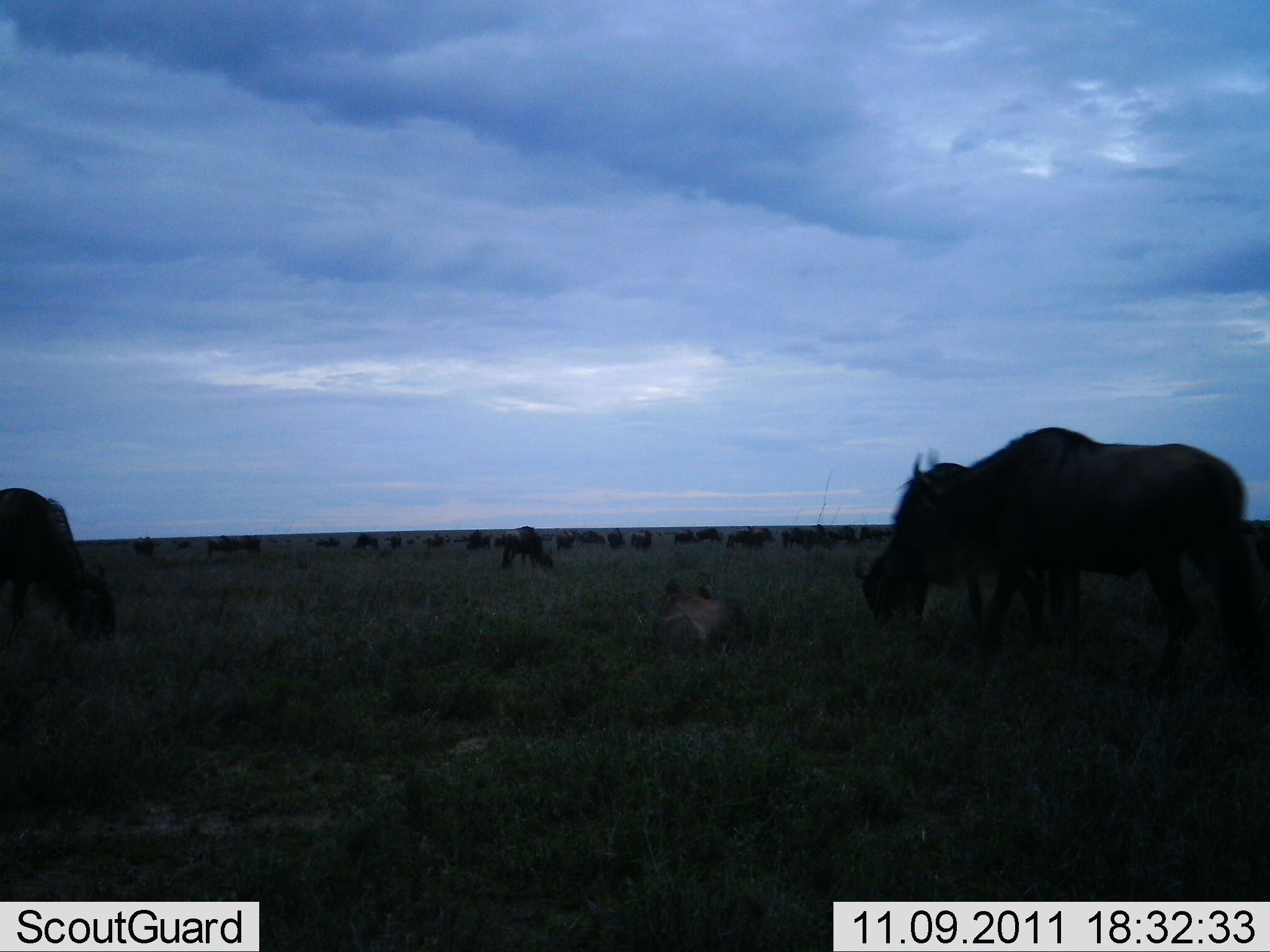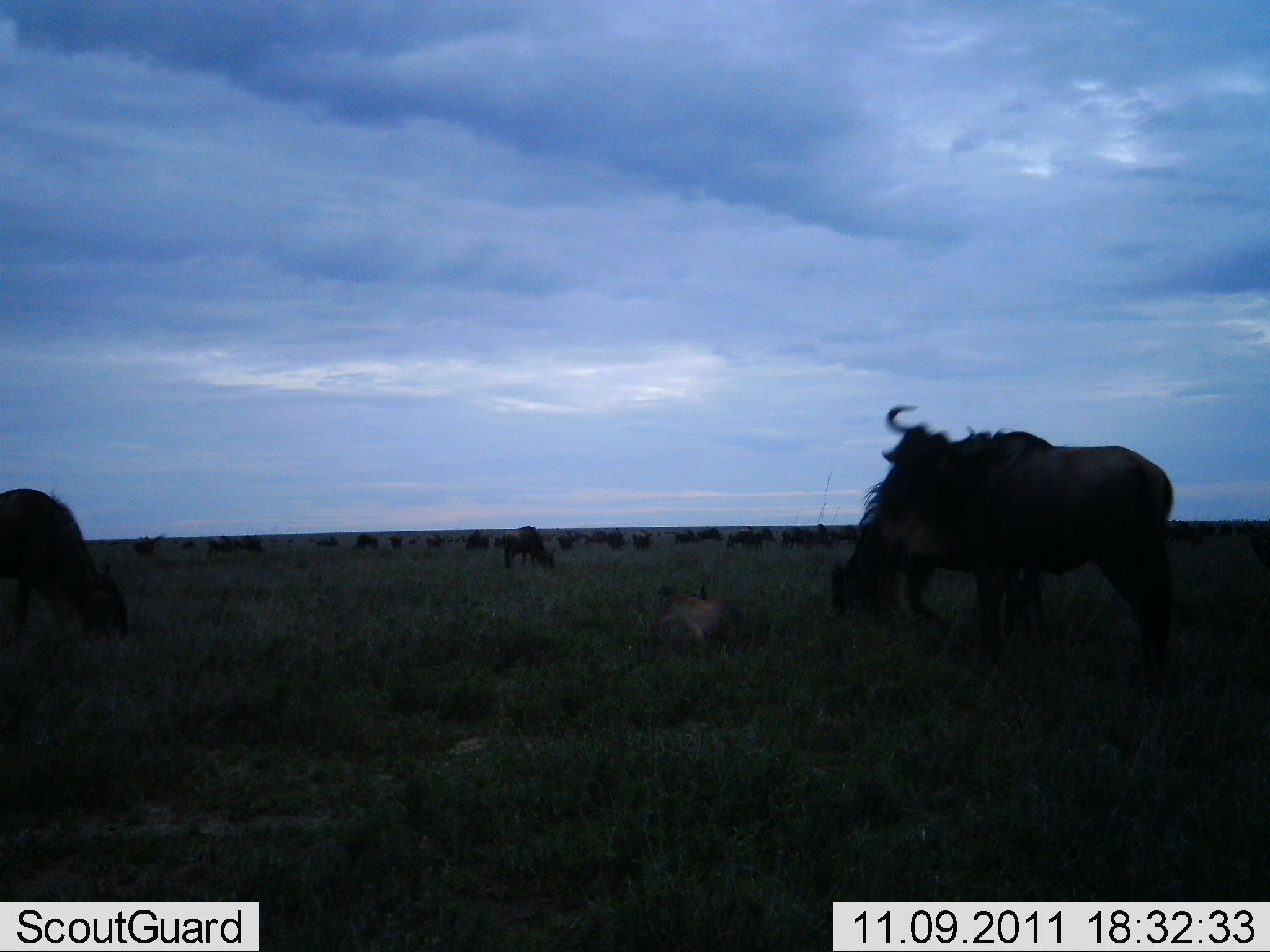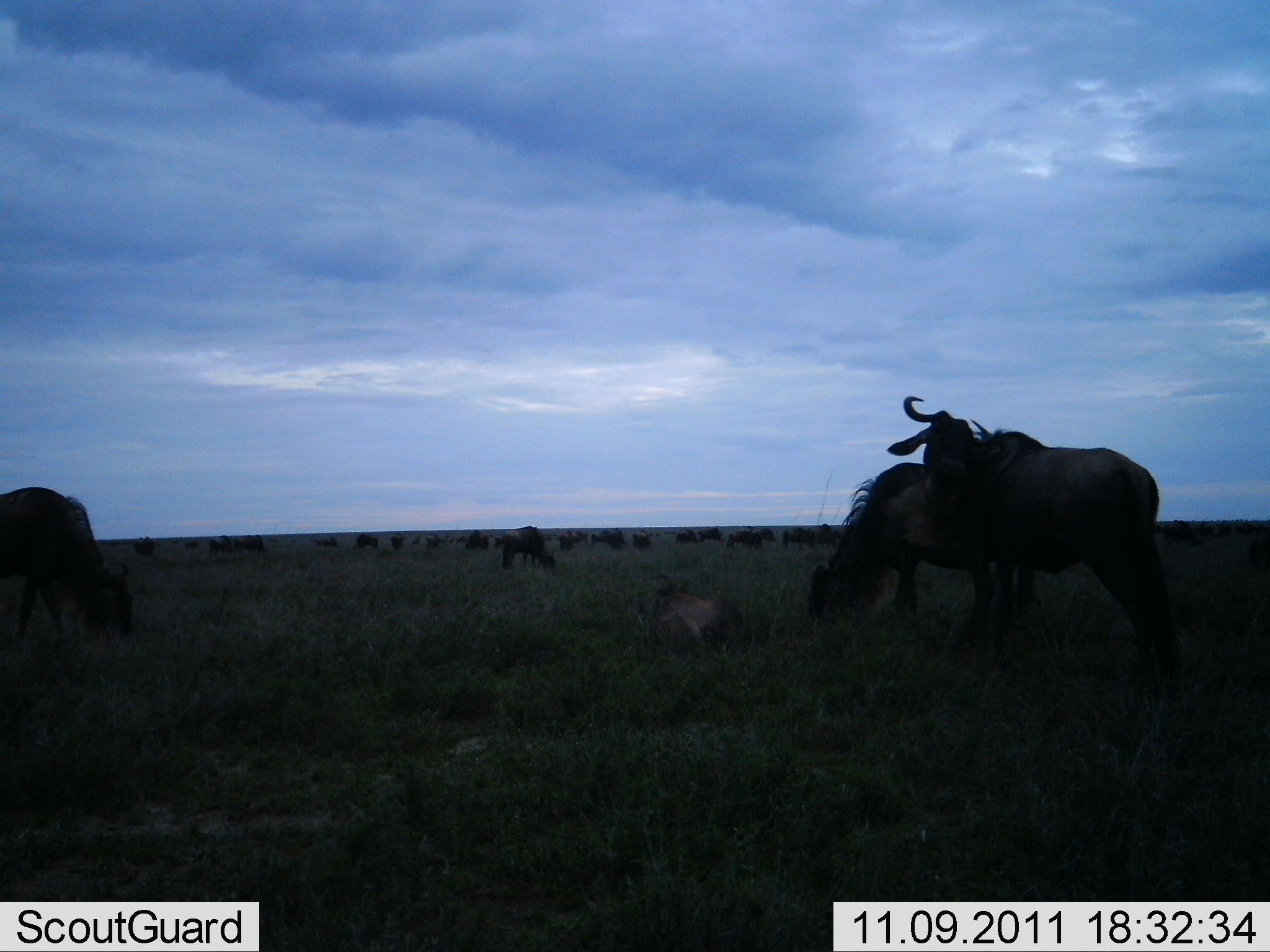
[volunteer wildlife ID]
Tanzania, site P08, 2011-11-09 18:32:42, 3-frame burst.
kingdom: Animalia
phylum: Chordata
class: Mammalia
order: Artiodactyla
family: Bovidae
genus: Connochaetes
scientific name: Connochaetes taurinus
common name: blue wildebeest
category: wildebeest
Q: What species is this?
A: Wildebeest (blue wildebeest) (Connochaetes taurinus).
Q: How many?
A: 11-50.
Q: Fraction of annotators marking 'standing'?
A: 69%.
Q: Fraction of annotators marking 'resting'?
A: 38%.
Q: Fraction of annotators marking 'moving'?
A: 38%.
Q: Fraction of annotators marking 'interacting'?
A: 31%.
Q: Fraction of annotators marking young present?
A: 23%.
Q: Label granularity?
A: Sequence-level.